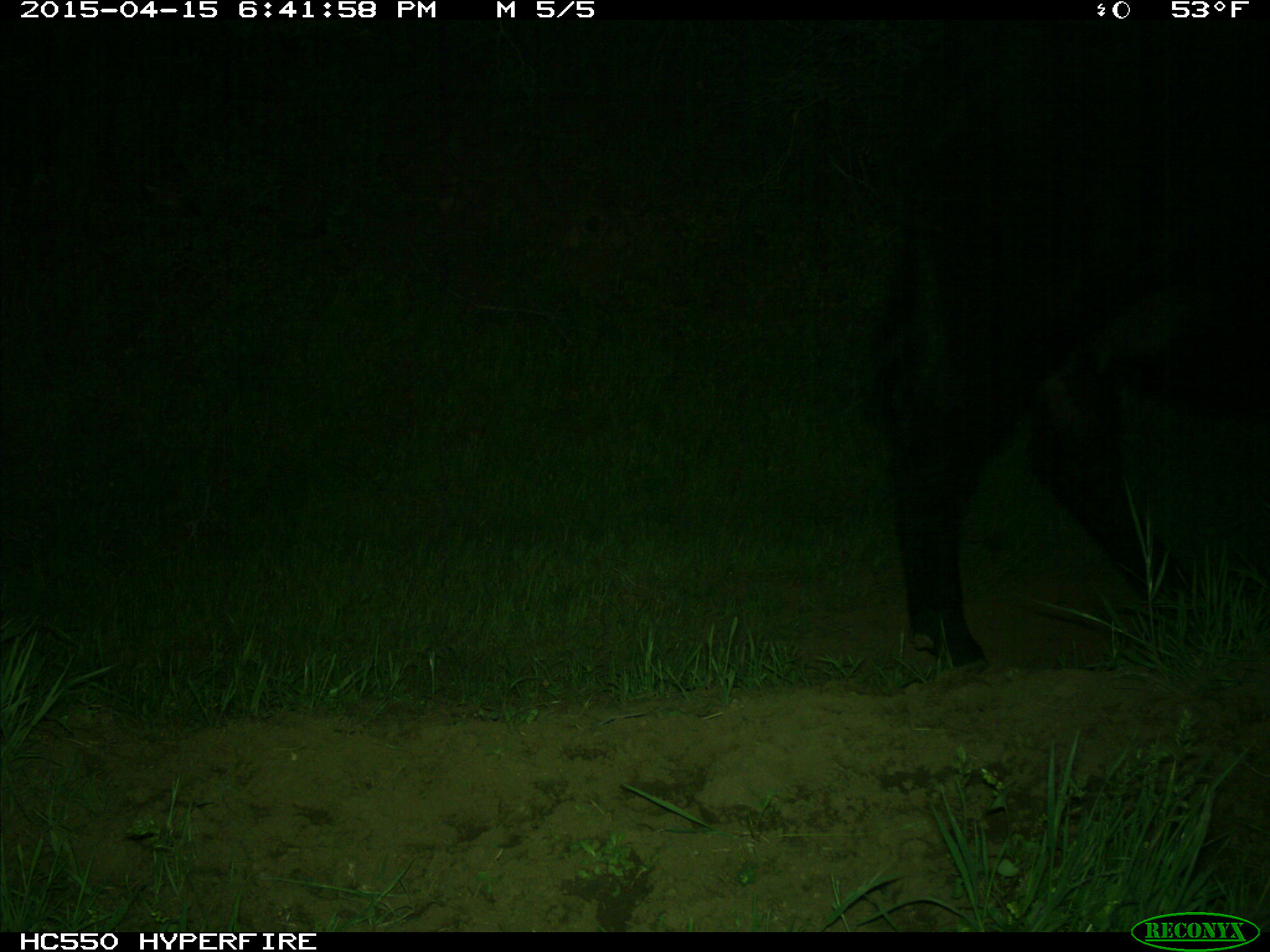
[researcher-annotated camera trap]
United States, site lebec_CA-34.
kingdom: Animalia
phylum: Chordata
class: Mammalia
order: Artiodactyla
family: Bovidae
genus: Bos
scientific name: Bos taurus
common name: domestic cow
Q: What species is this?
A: Bos taurus (domestic cow).